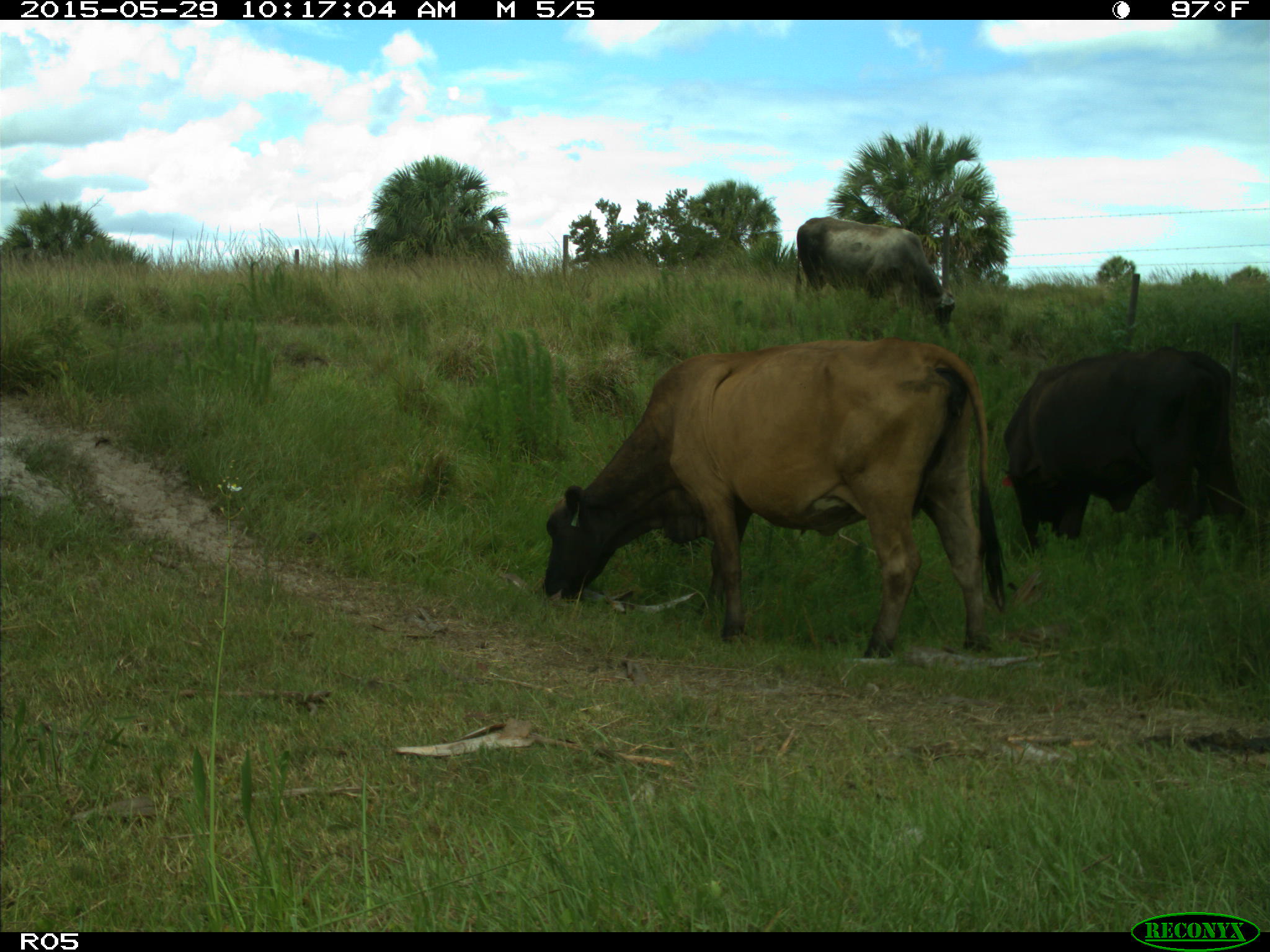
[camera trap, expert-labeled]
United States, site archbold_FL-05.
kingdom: Animalia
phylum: Chordata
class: Mammalia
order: Artiodactyla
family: Bovidae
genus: Bos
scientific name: Bos taurus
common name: domestic cow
Bos taurus (domestic cow).